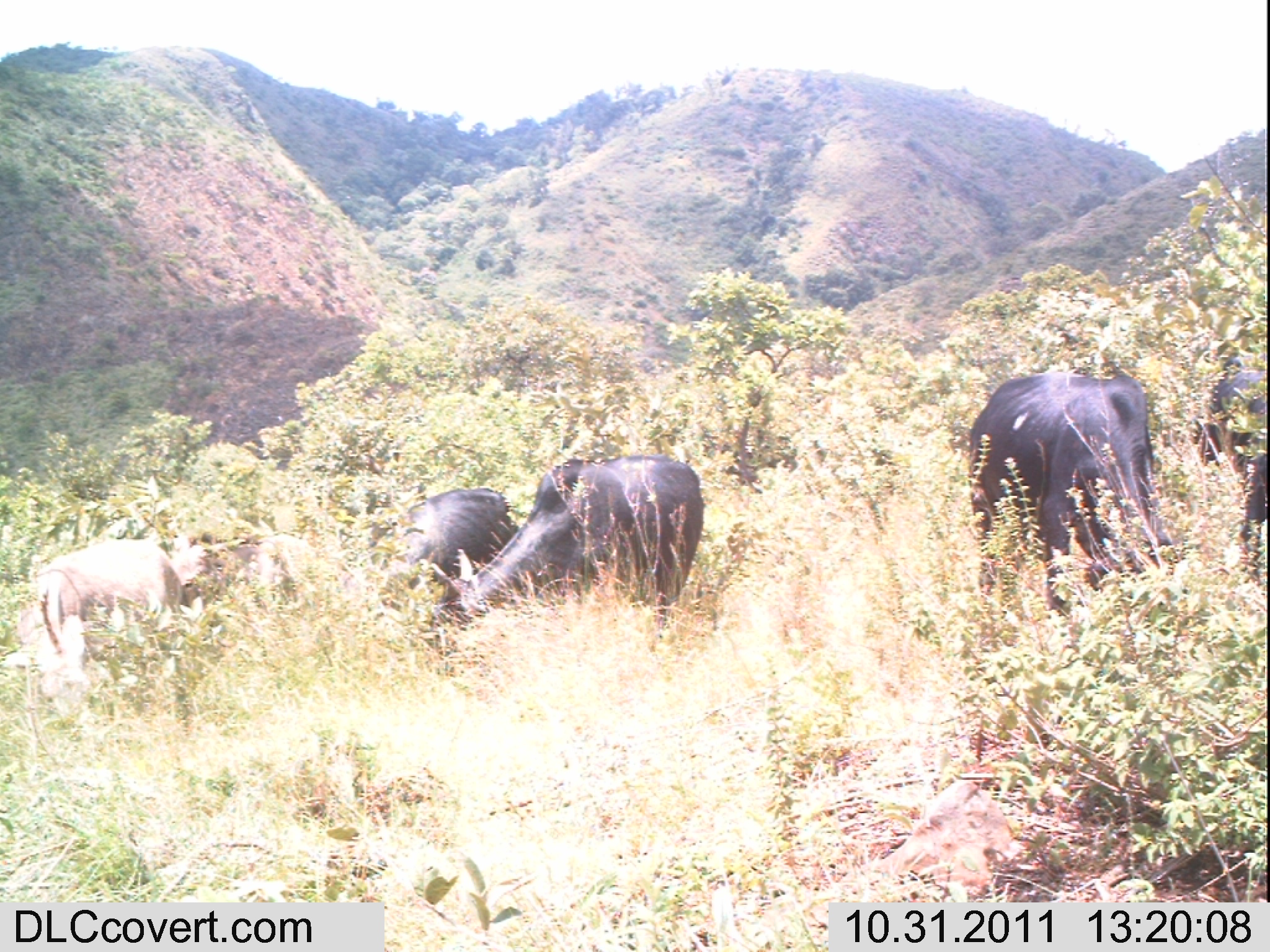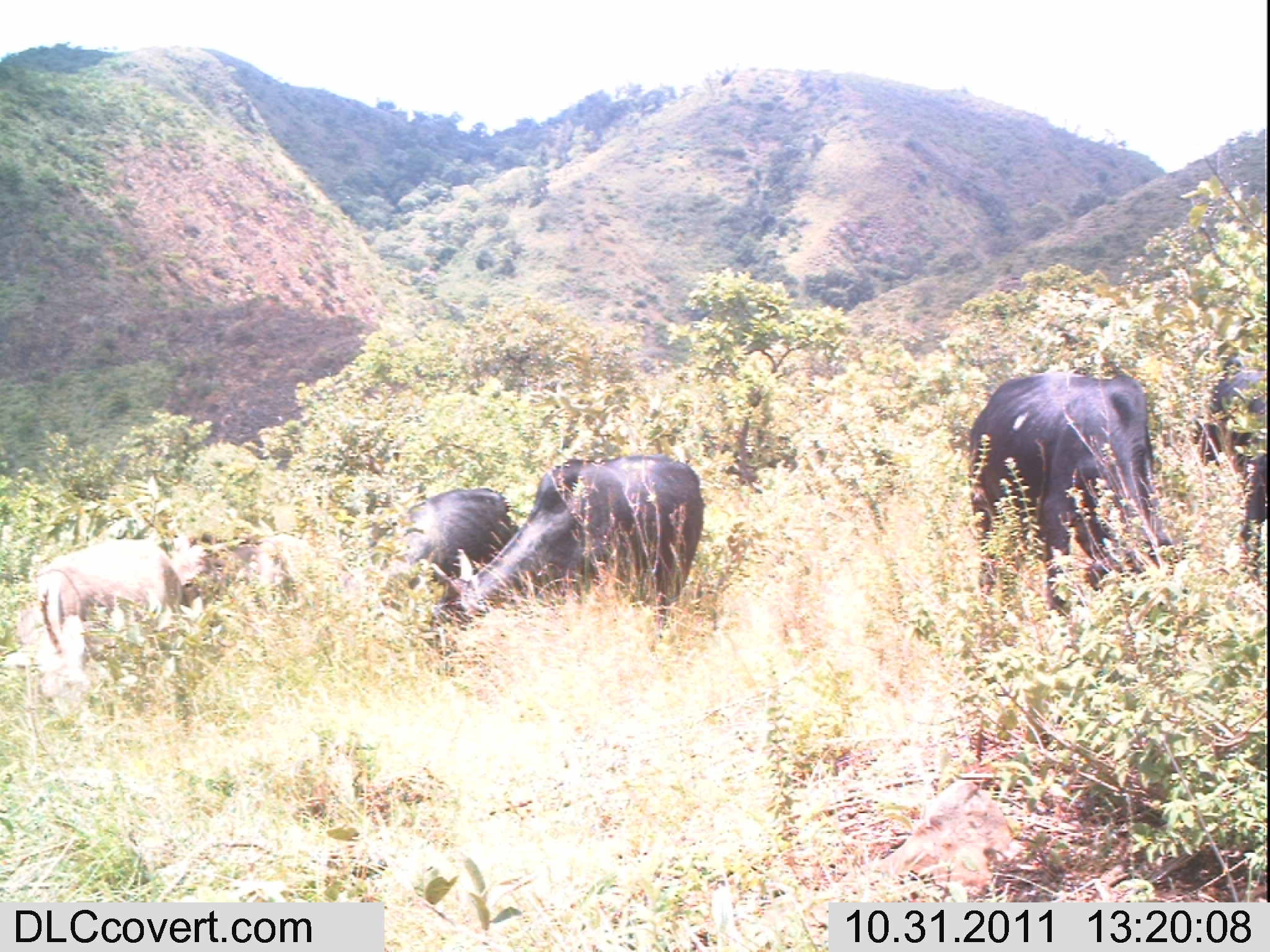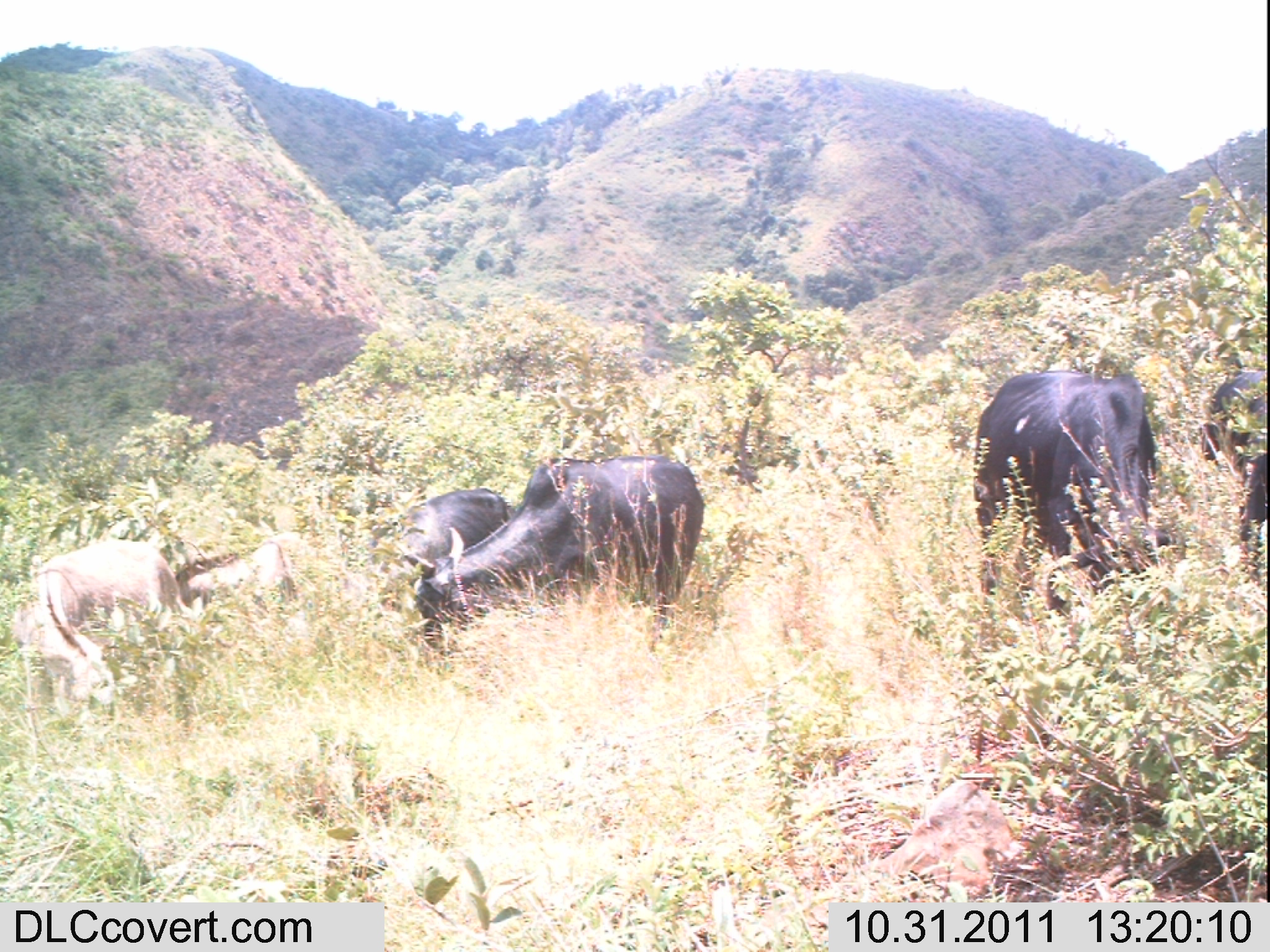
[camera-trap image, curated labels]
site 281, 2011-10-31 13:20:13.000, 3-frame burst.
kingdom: Animalia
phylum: Chordata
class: Mammalia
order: Artiodactyla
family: Bovidae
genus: Bos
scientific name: Bos taurus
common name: domestic cattle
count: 4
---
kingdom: Animalia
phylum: Chordata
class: Mammalia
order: Perissodactyla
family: Equidae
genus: Equus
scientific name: Equus africanus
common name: african wild ass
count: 2